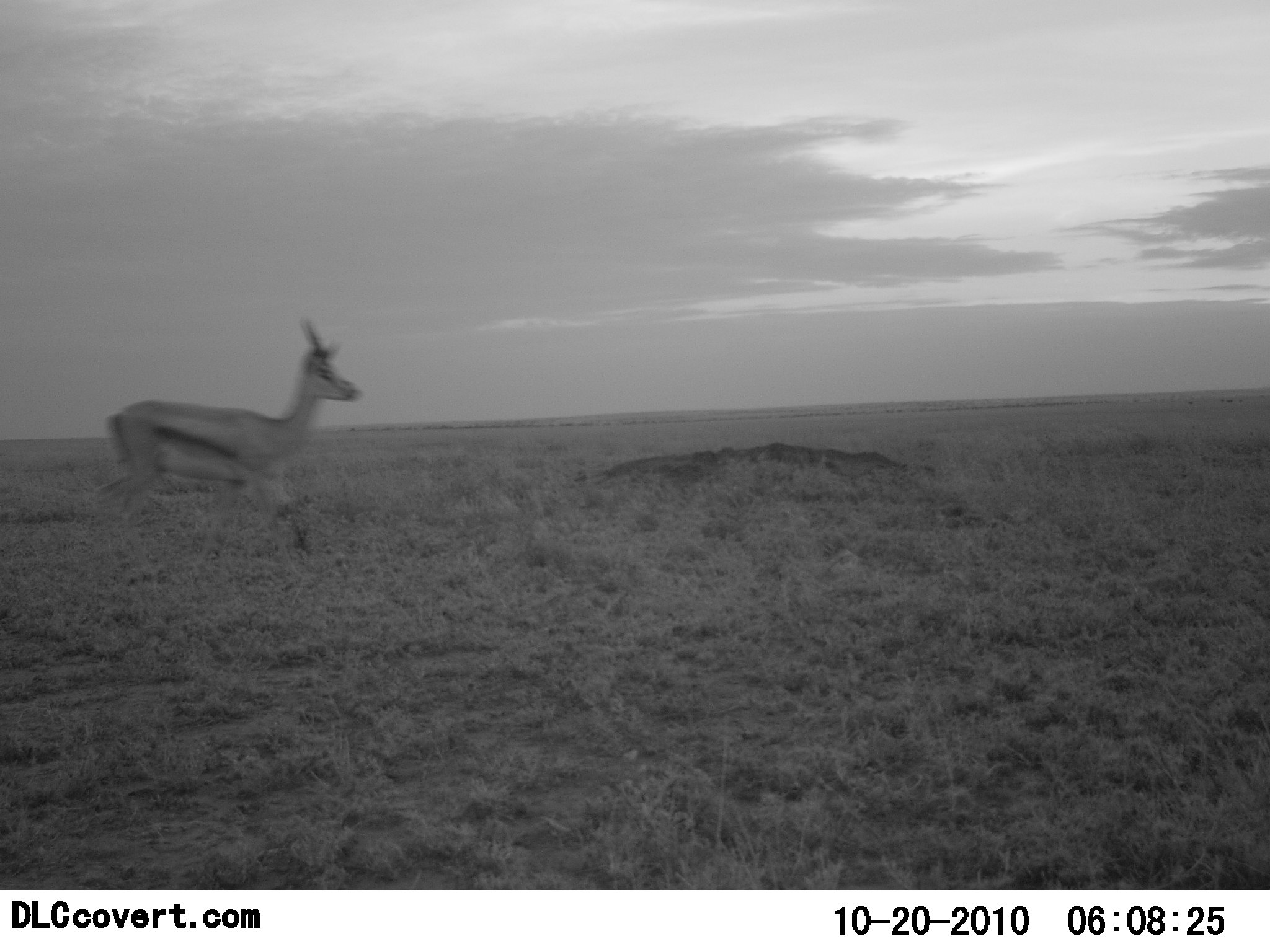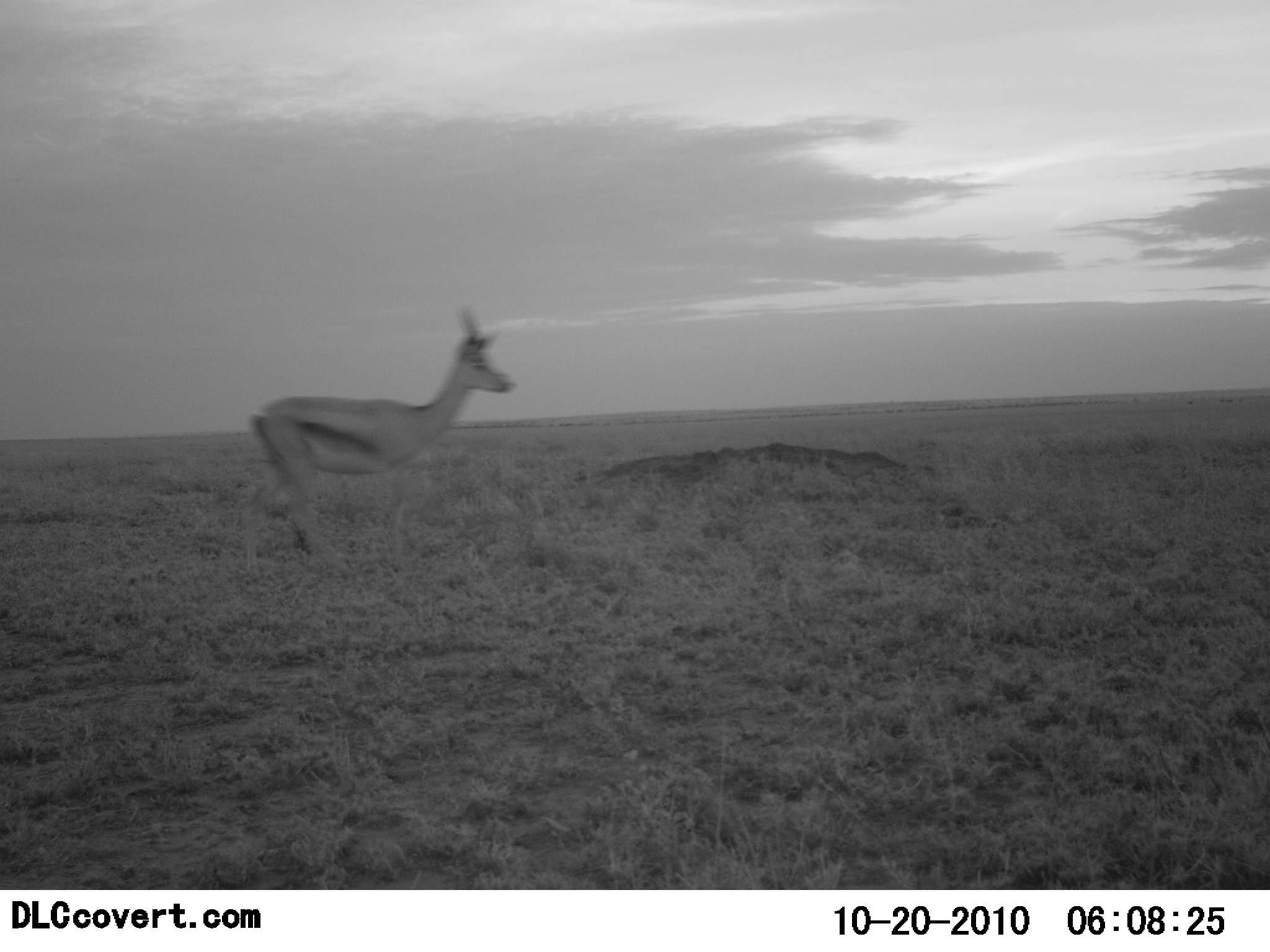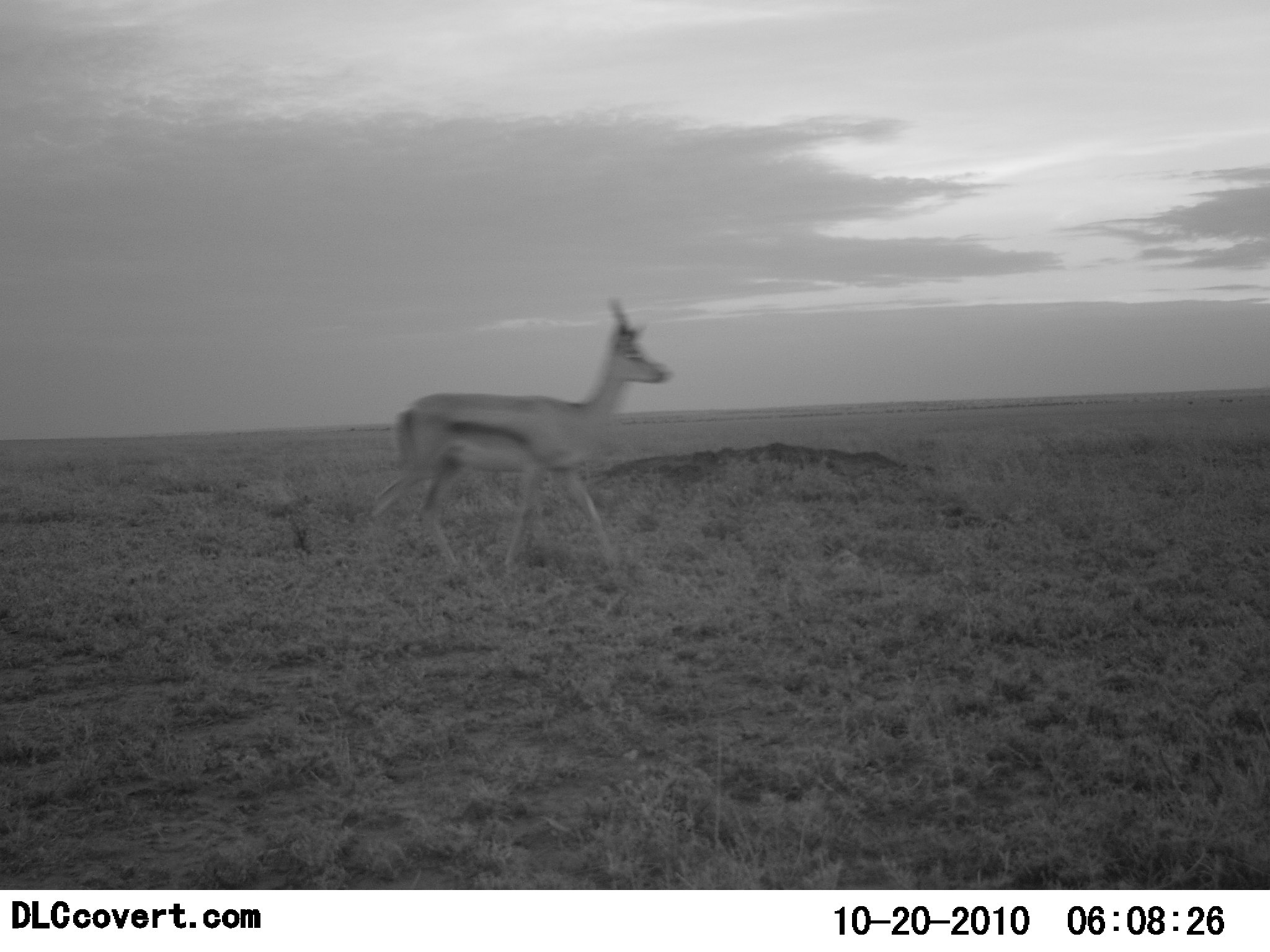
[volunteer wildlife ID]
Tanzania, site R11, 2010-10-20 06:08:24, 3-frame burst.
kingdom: Animalia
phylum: Chordata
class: Mammalia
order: Artiodactyla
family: Bovidae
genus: Eudorcas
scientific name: Eudorcas thomsonii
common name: thomson's gazelle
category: gazellethomsons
Gazellethomsons (thomson's gazelle) (Eudorcas thomsonii), count 1. Behavior (volunteer vote fractions): standing 9%, resting 9%, moving 91%, interacting 0%. Young present (vote fraction): 0%. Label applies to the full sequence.